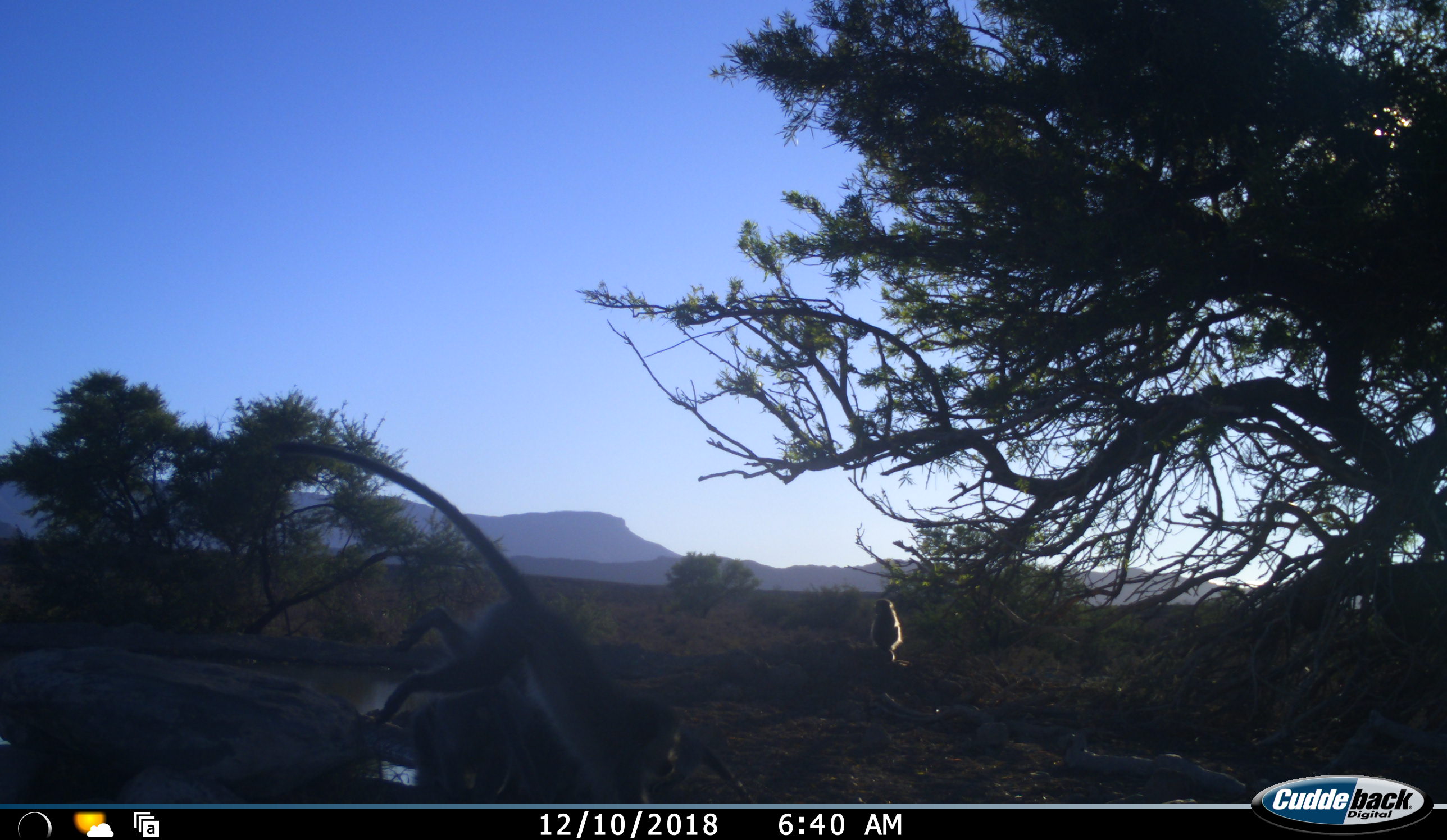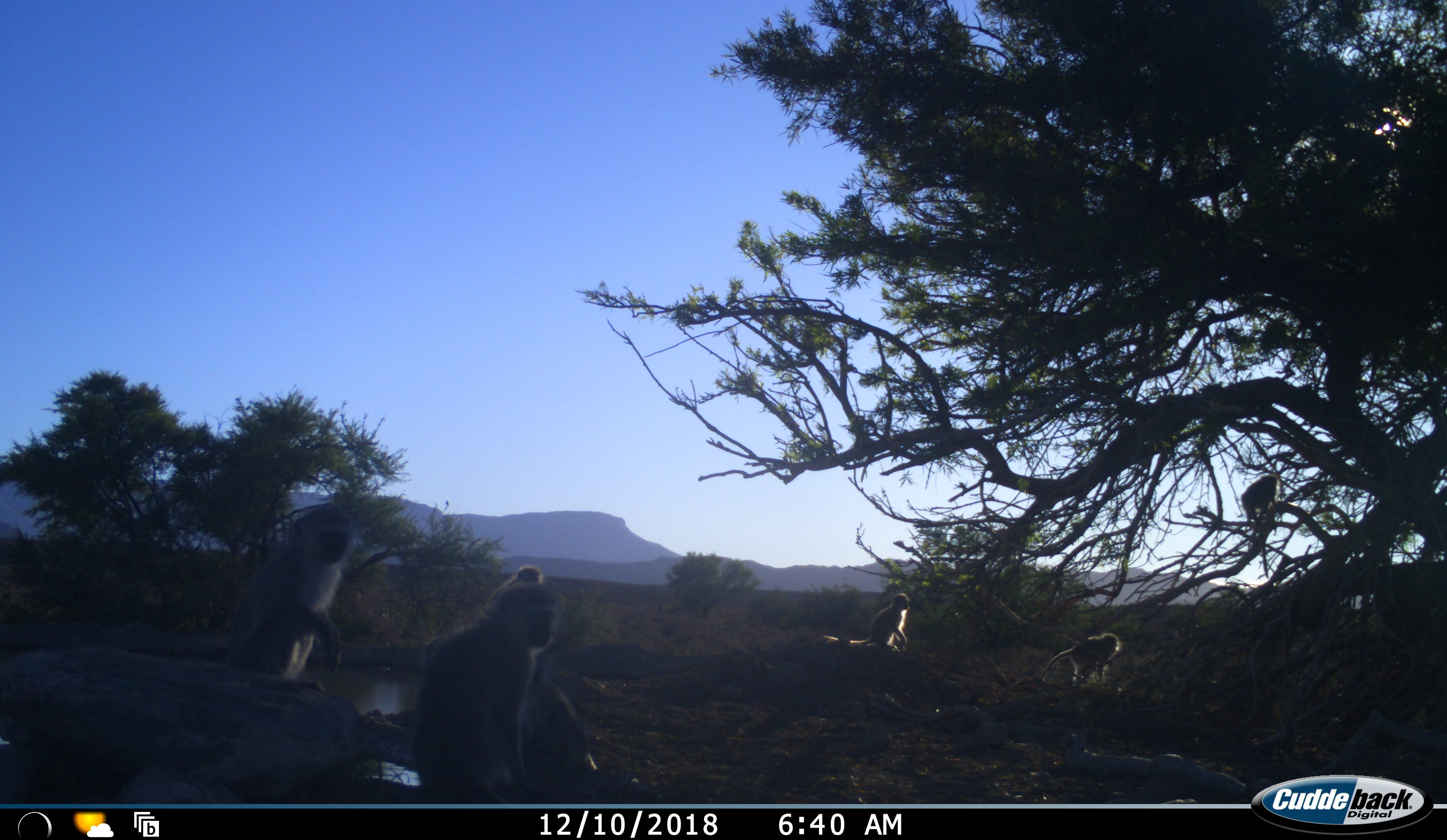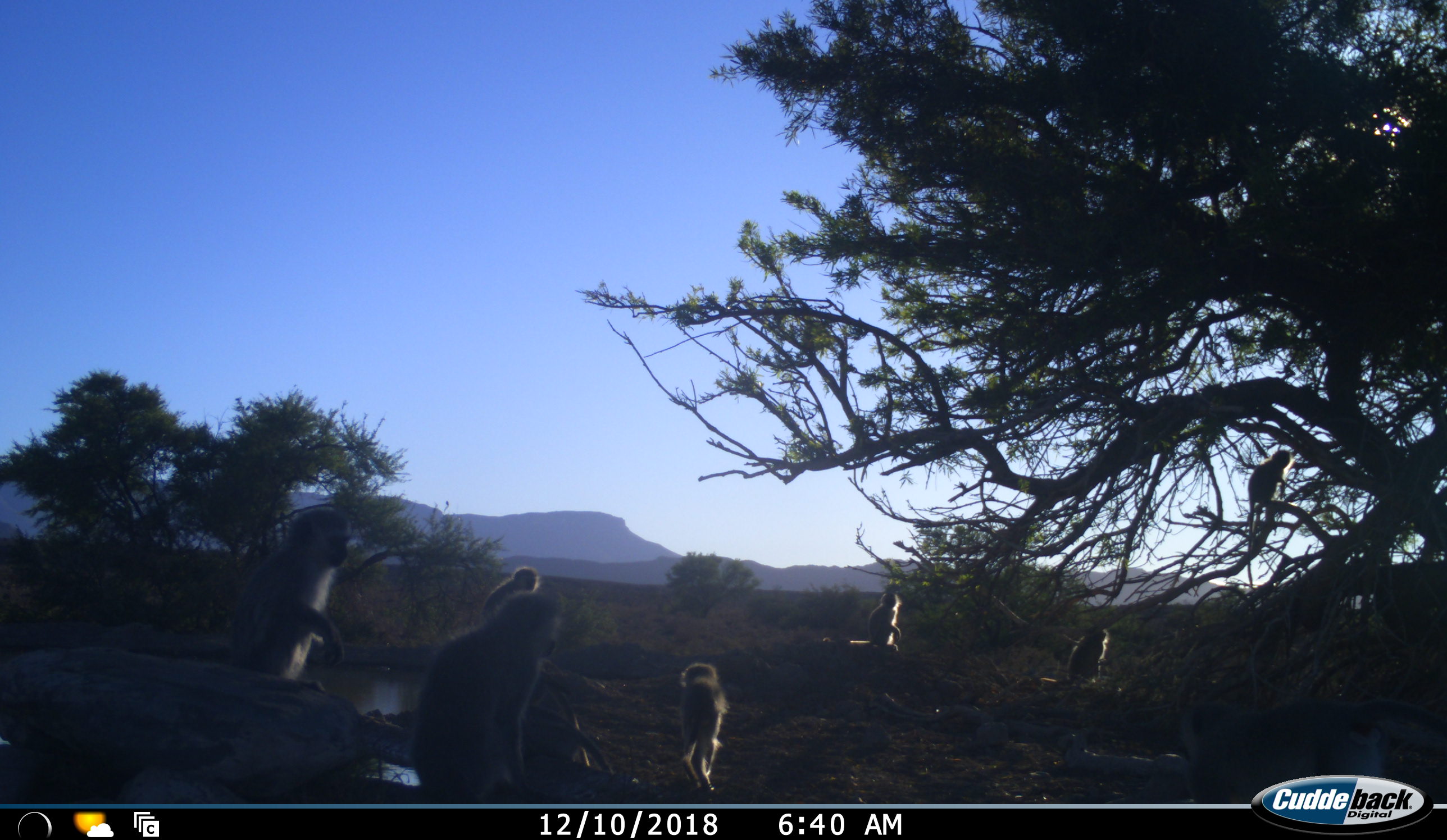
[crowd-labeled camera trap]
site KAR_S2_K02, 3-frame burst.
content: unidentified animal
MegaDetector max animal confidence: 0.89